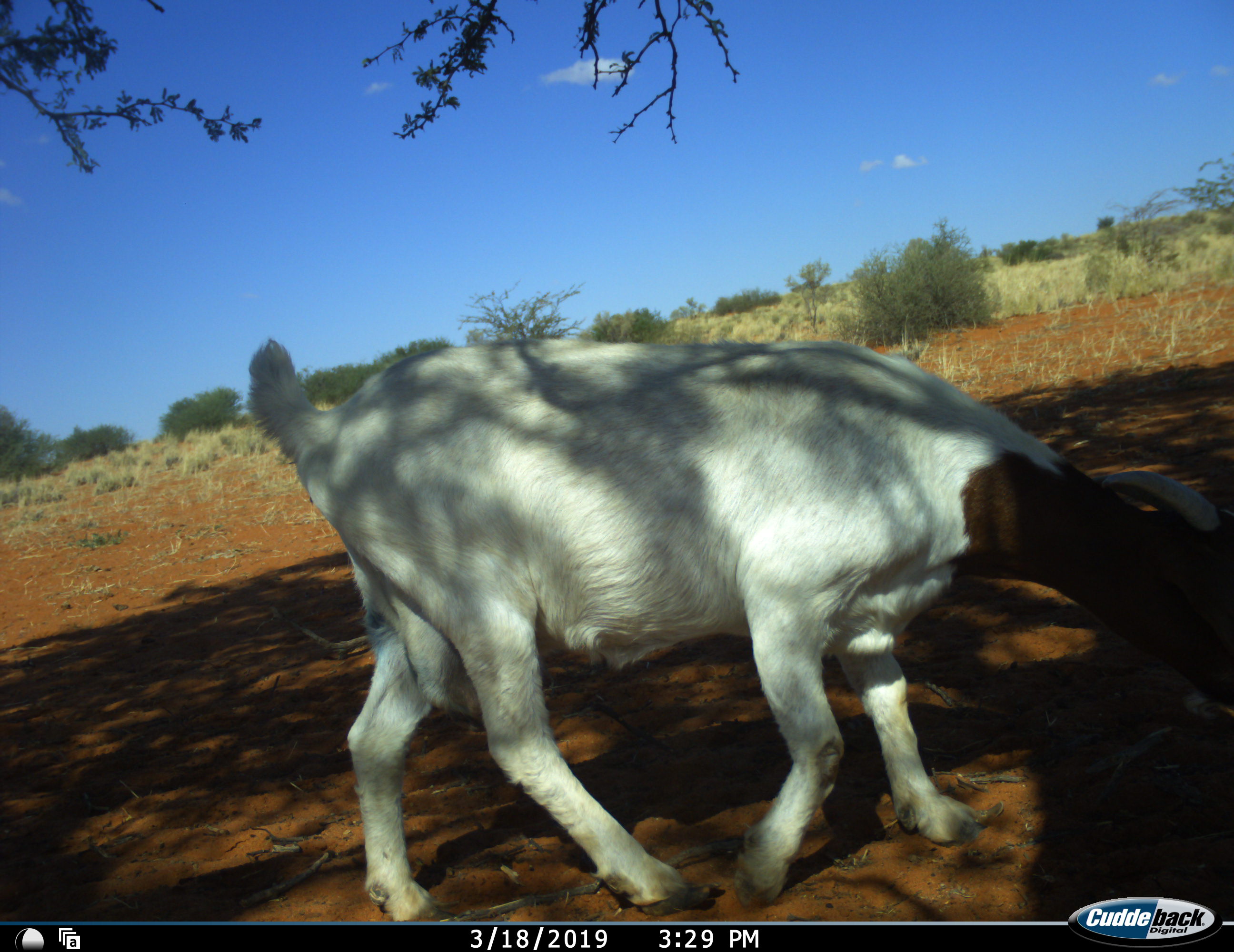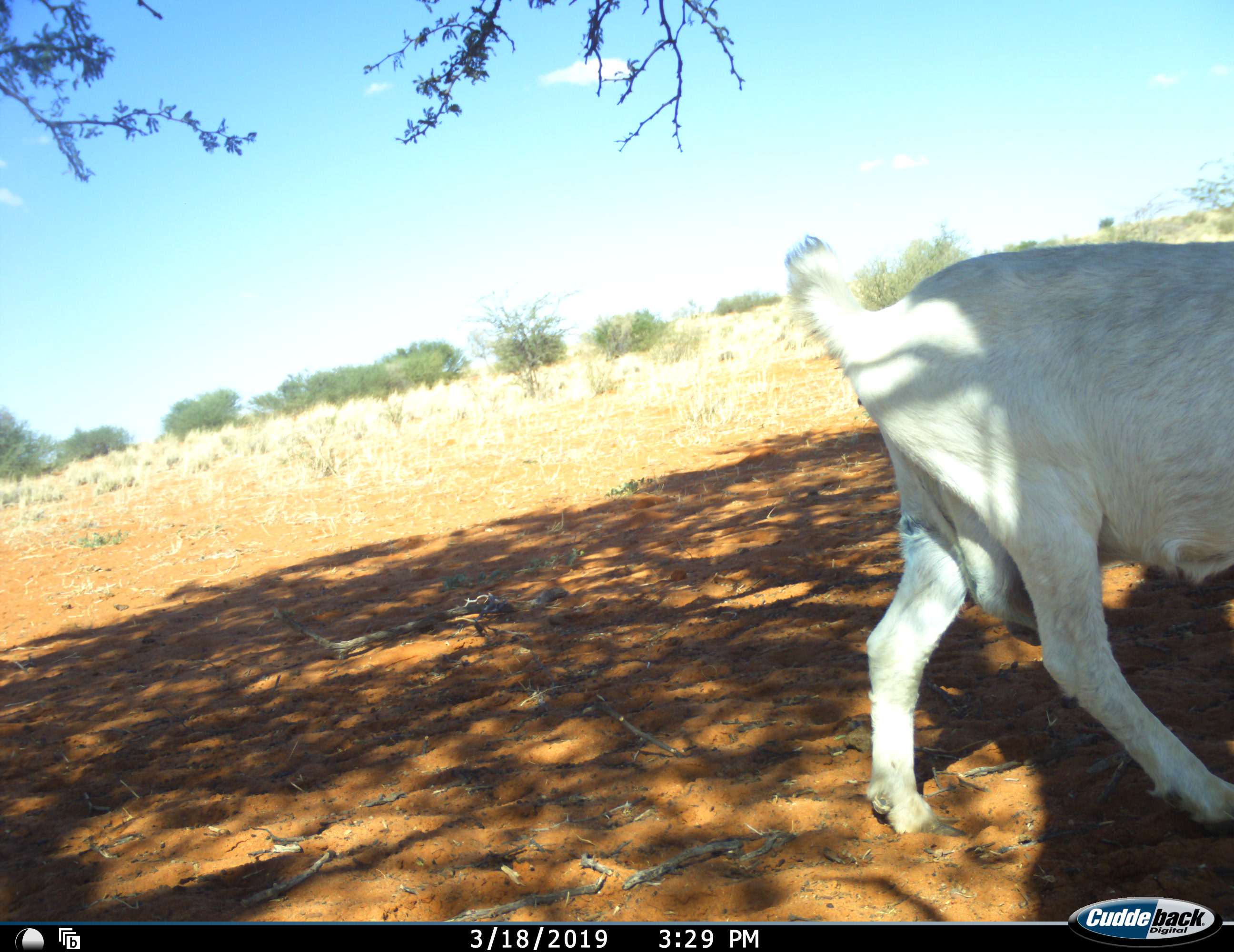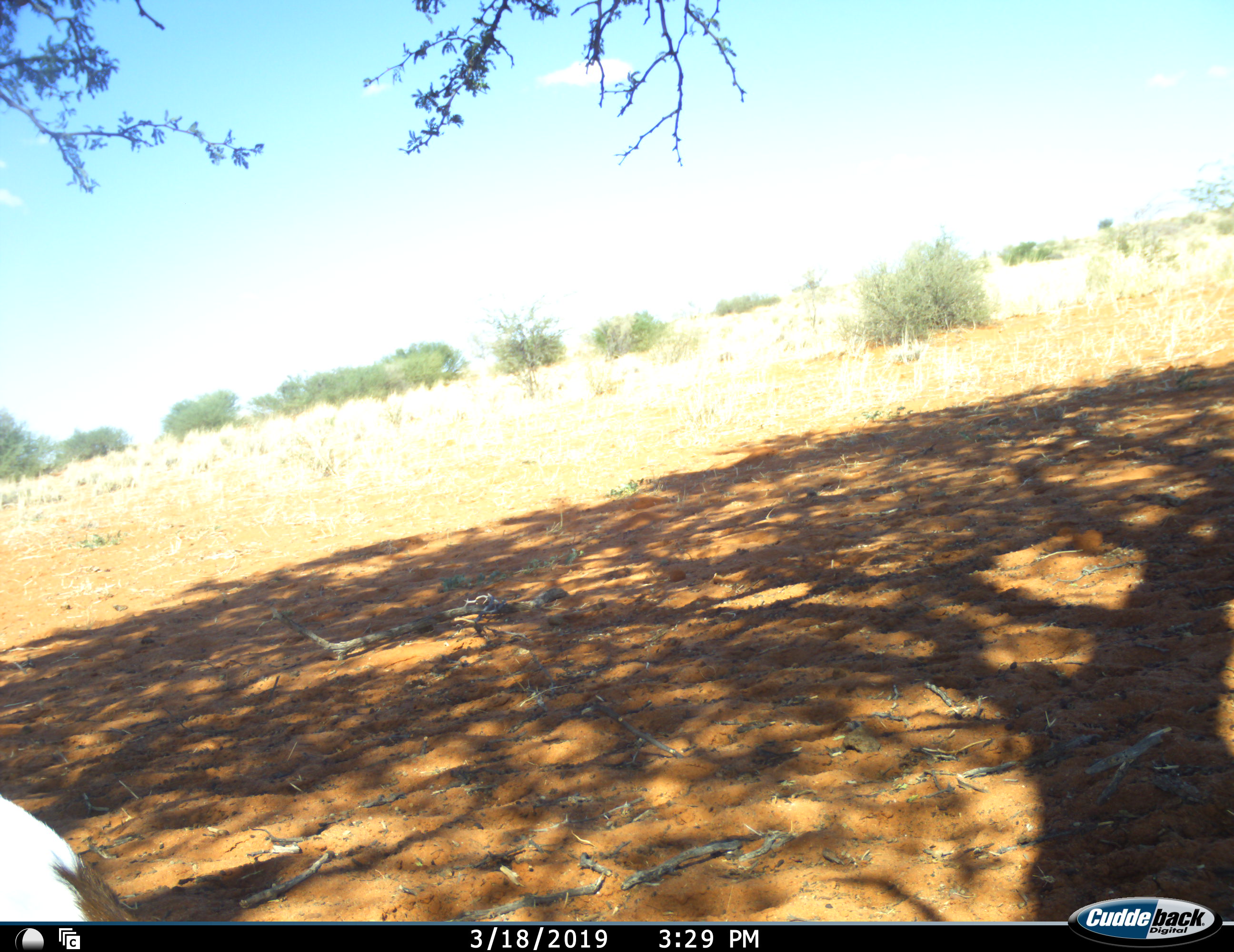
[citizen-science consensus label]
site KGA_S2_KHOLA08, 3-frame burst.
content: unidentified animal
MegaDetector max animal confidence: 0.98